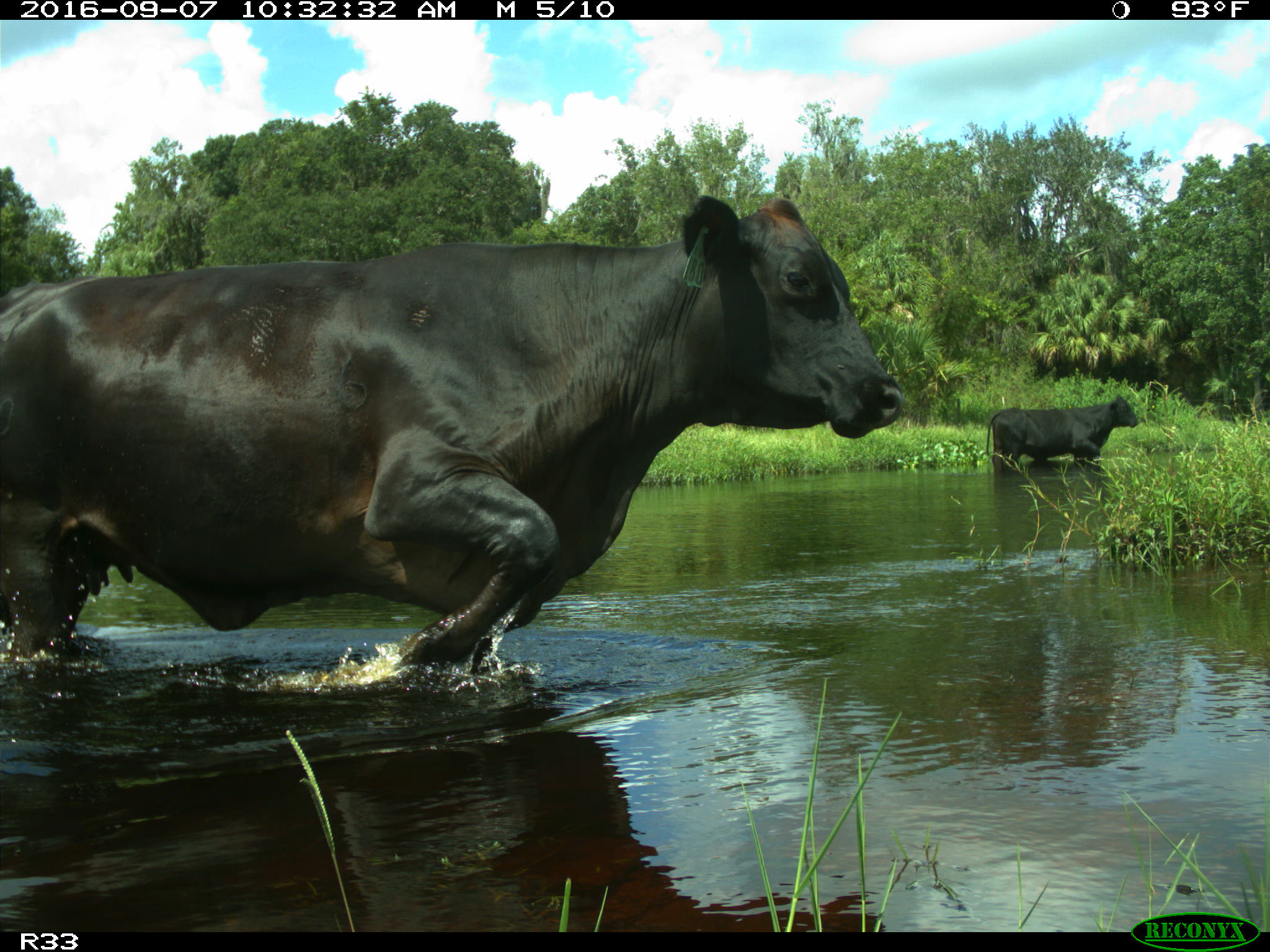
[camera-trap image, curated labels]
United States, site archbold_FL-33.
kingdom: Animalia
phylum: Chordata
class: Mammalia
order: Artiodactyla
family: Bovidae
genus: Bos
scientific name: Bos taurus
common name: domestic cow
Bos taurus (domestic cow).